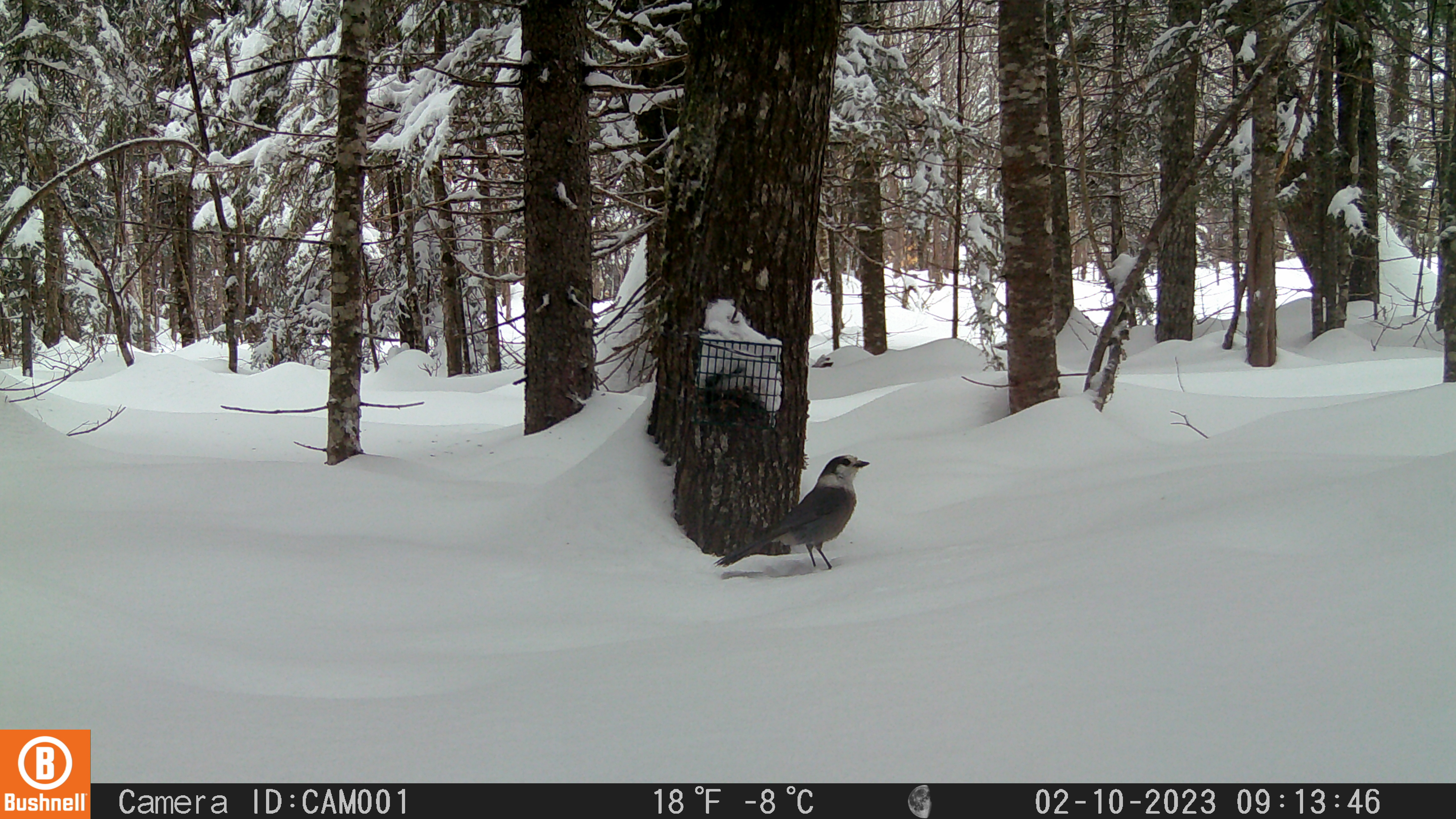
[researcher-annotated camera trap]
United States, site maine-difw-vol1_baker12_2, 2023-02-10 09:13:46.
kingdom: Animalia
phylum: Chordata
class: Aves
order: Passeriformes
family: Corvidae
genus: Perisoreus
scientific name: Perisoreus canadensis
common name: canada jay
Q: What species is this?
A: Canada jay (Perisoreus canadensis).